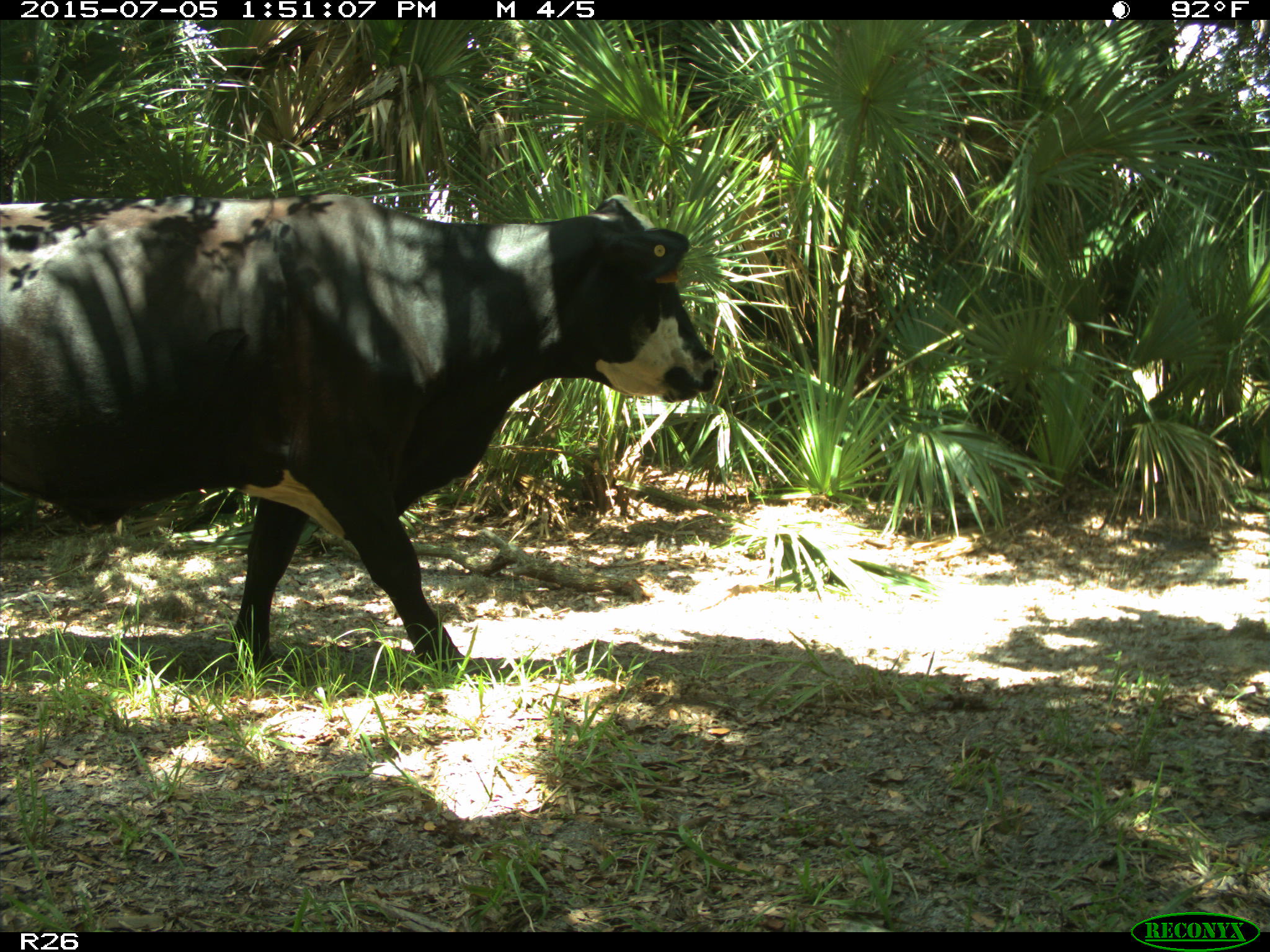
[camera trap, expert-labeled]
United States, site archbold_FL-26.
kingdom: Animalia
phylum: Chordata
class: Mammalia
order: Artiodactyla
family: Bovidae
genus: Bos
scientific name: Bos taurus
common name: domestic cow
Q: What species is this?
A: Bos taurus (domestic cow).